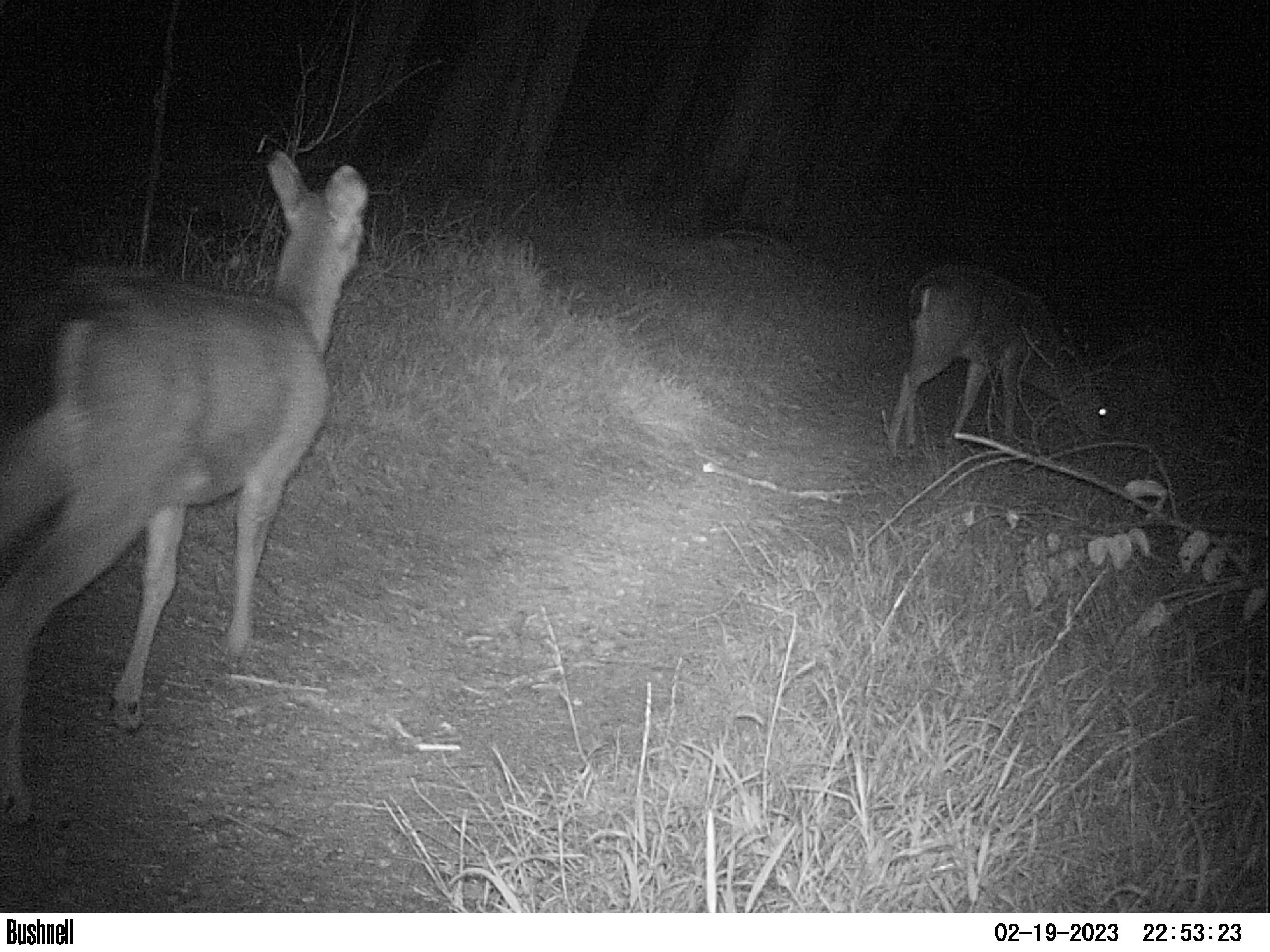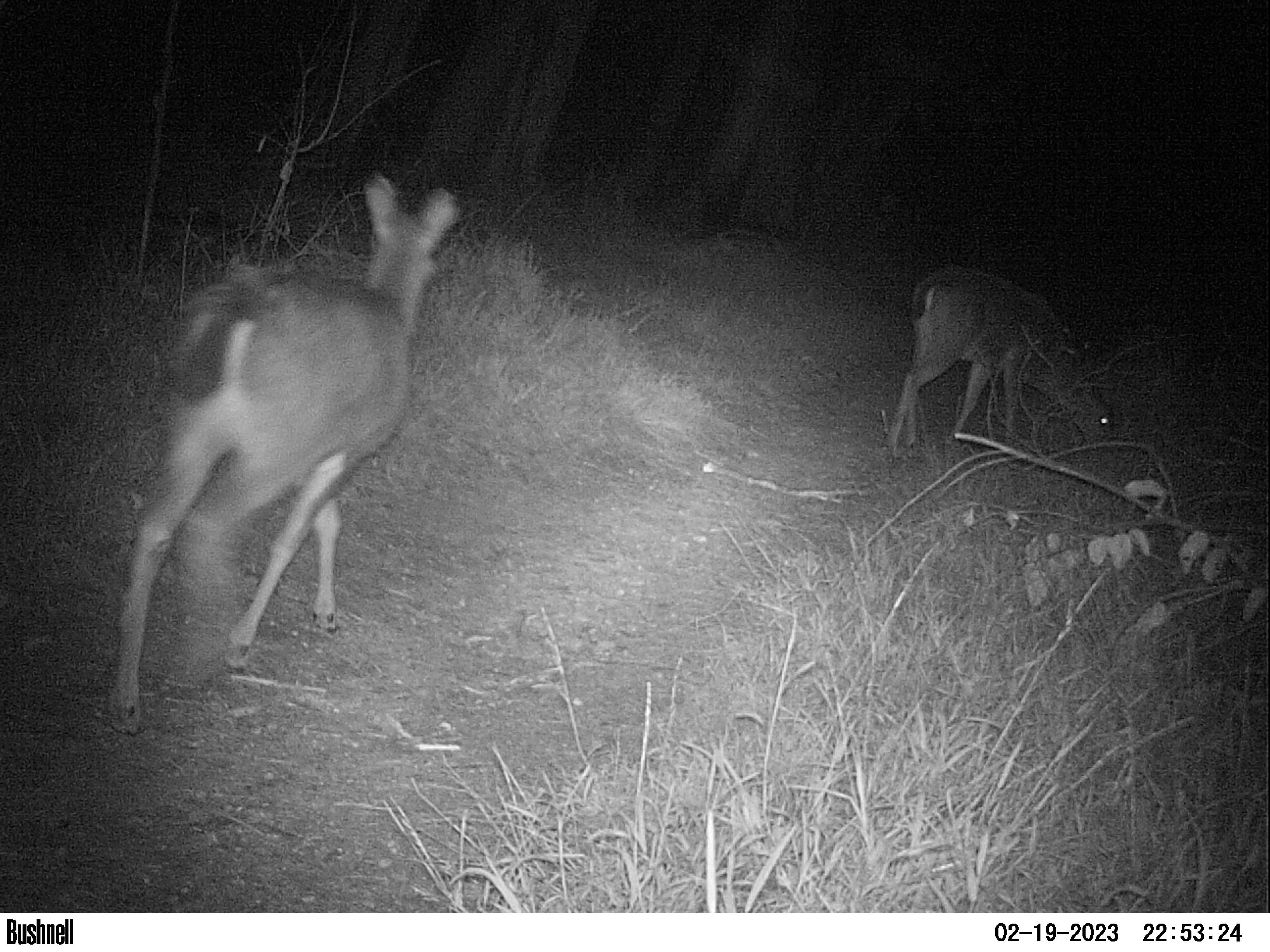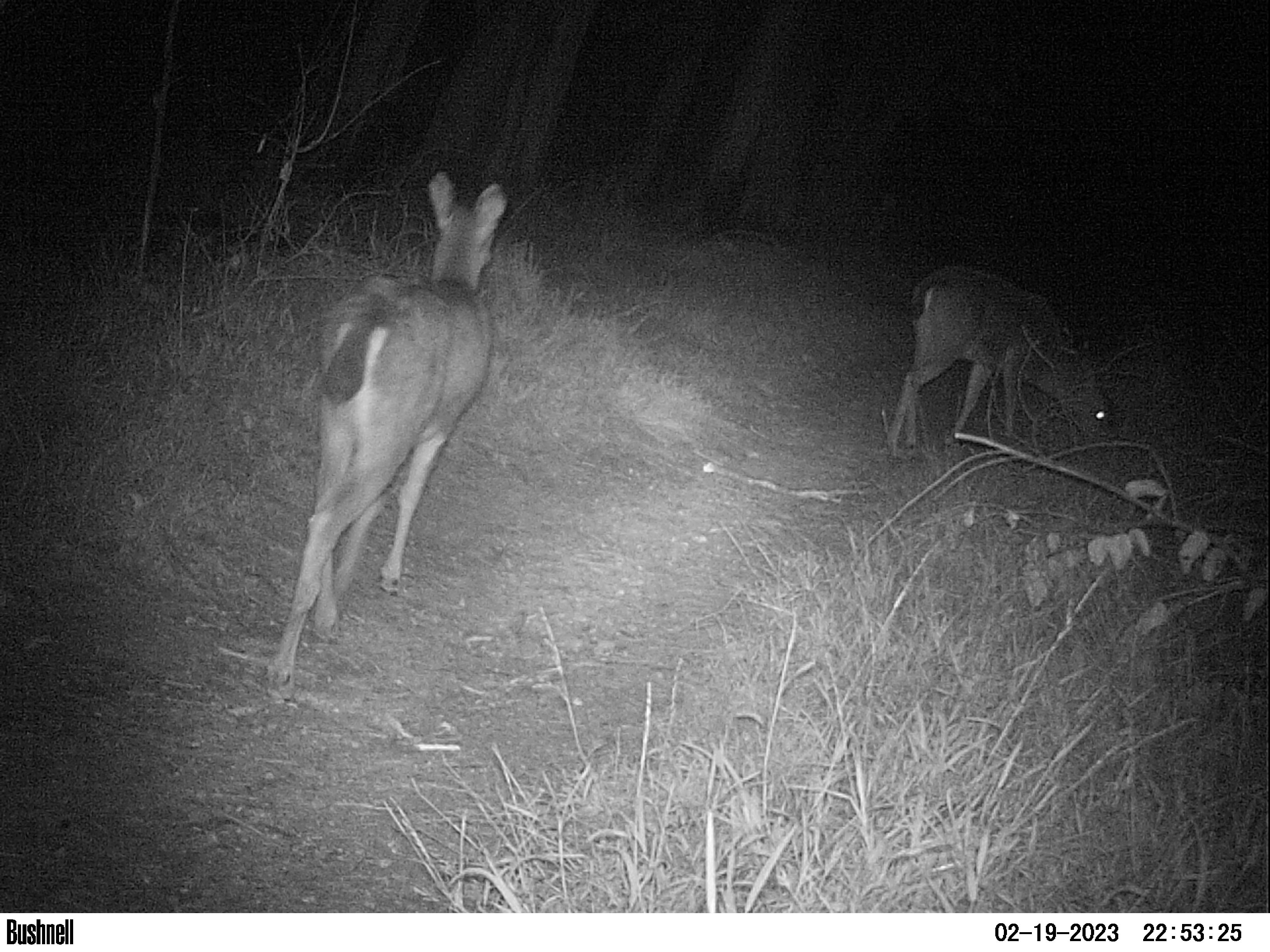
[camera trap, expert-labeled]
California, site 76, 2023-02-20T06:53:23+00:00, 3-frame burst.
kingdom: Animalia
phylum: Chordata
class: Mammalia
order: Artiodactyla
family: Cervidae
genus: Odocoileus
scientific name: Odocoileus hemionus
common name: mule deer